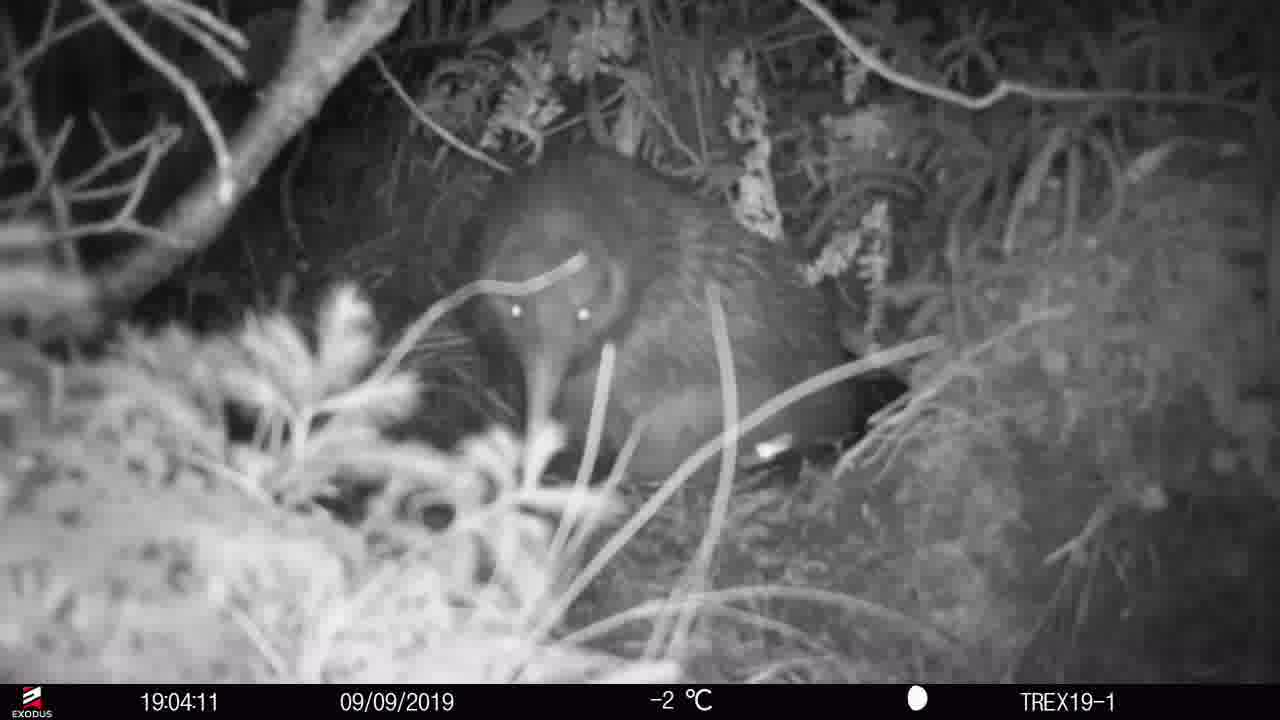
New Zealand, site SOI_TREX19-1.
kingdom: Animalia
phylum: Chordata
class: Aves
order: Apterygiformes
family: Apterygidae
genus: Apteryx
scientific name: Apteryx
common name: kiwi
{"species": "kiwi (Apteryx)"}